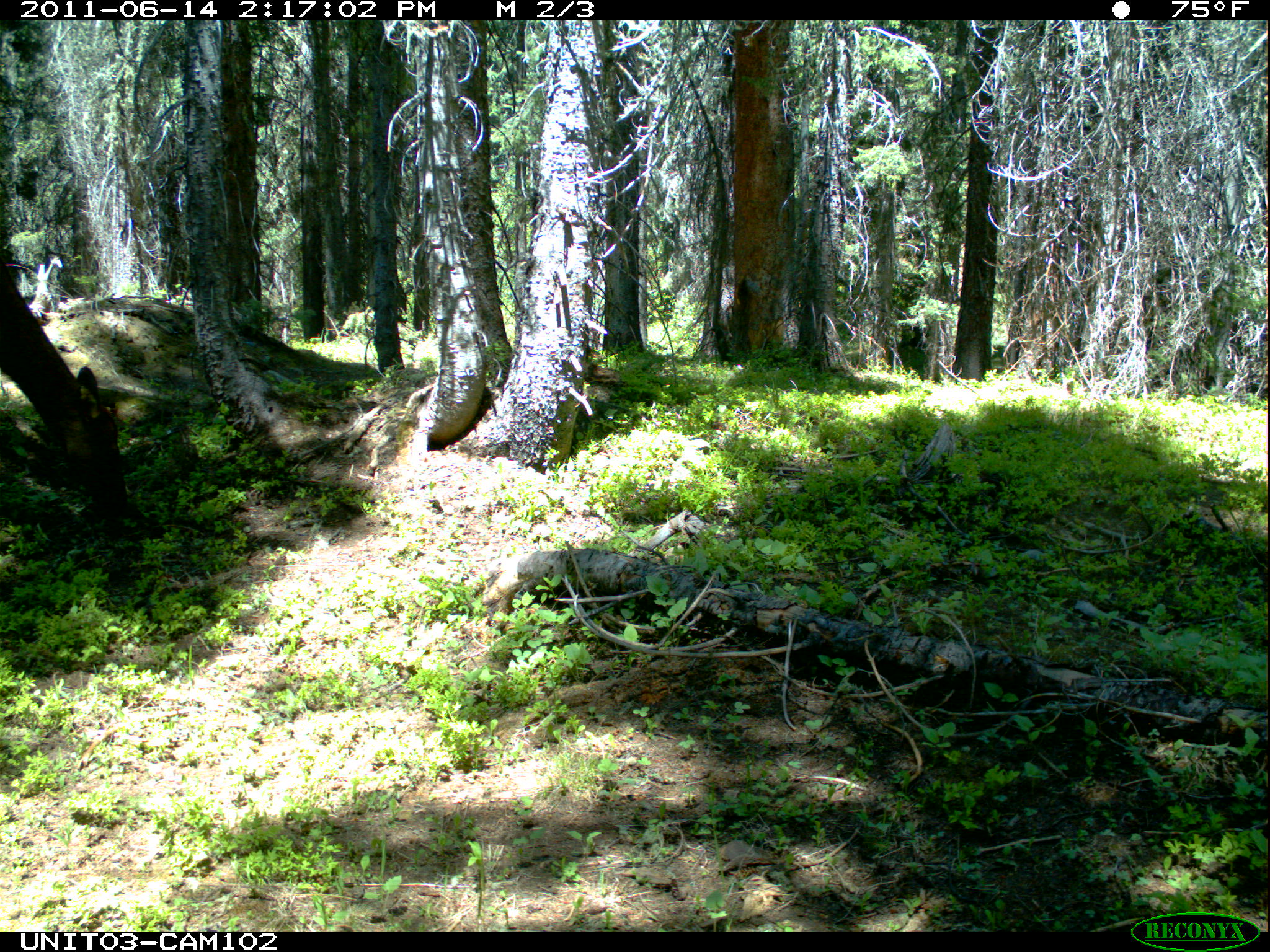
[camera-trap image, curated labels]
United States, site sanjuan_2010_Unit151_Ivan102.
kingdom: Animalia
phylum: Chordata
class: Mammalia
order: Artiodactyla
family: Cervidae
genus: Cervus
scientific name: Cervus elaphus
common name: red deer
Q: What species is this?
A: Cervus elaphus (red deer).